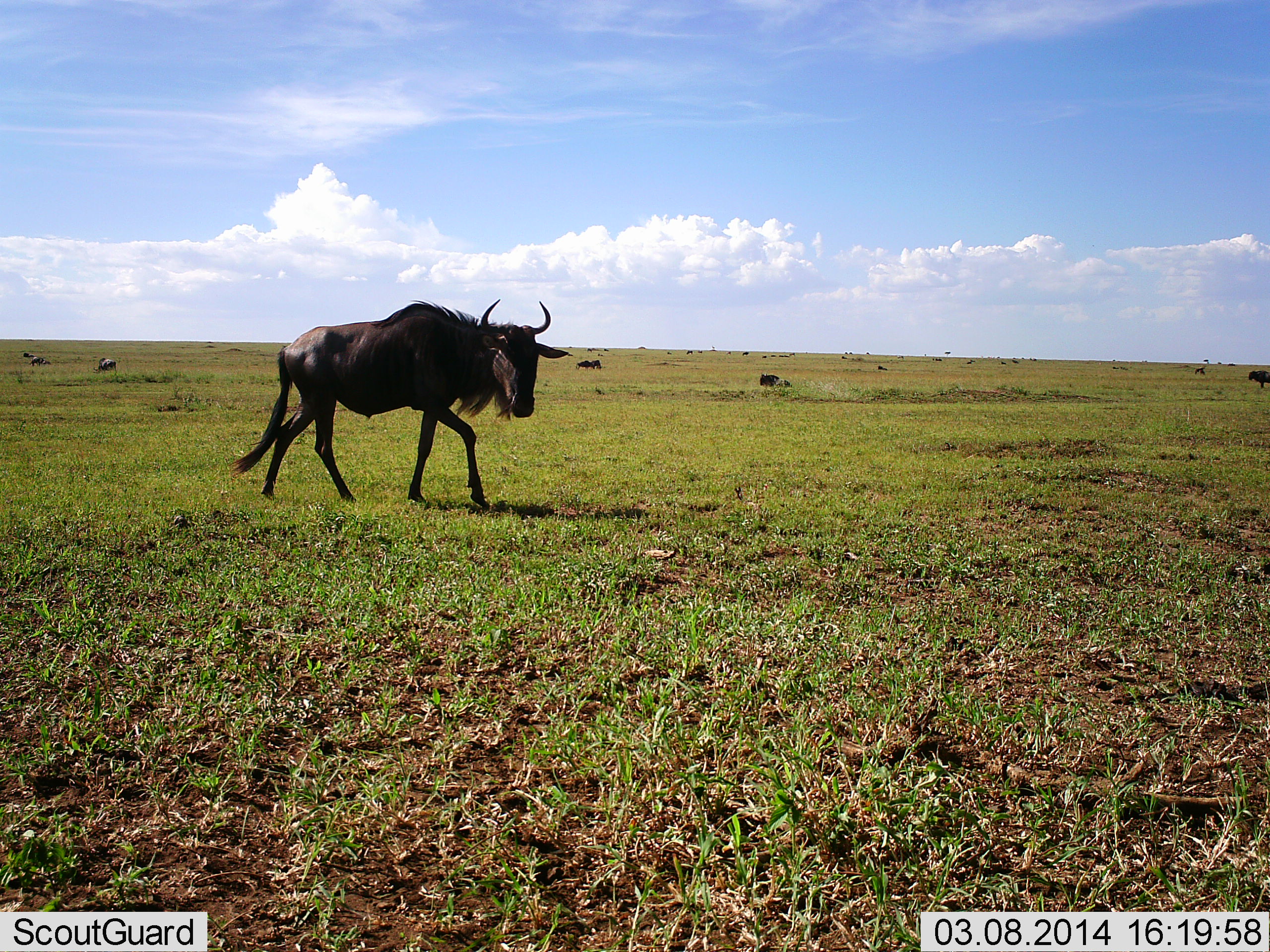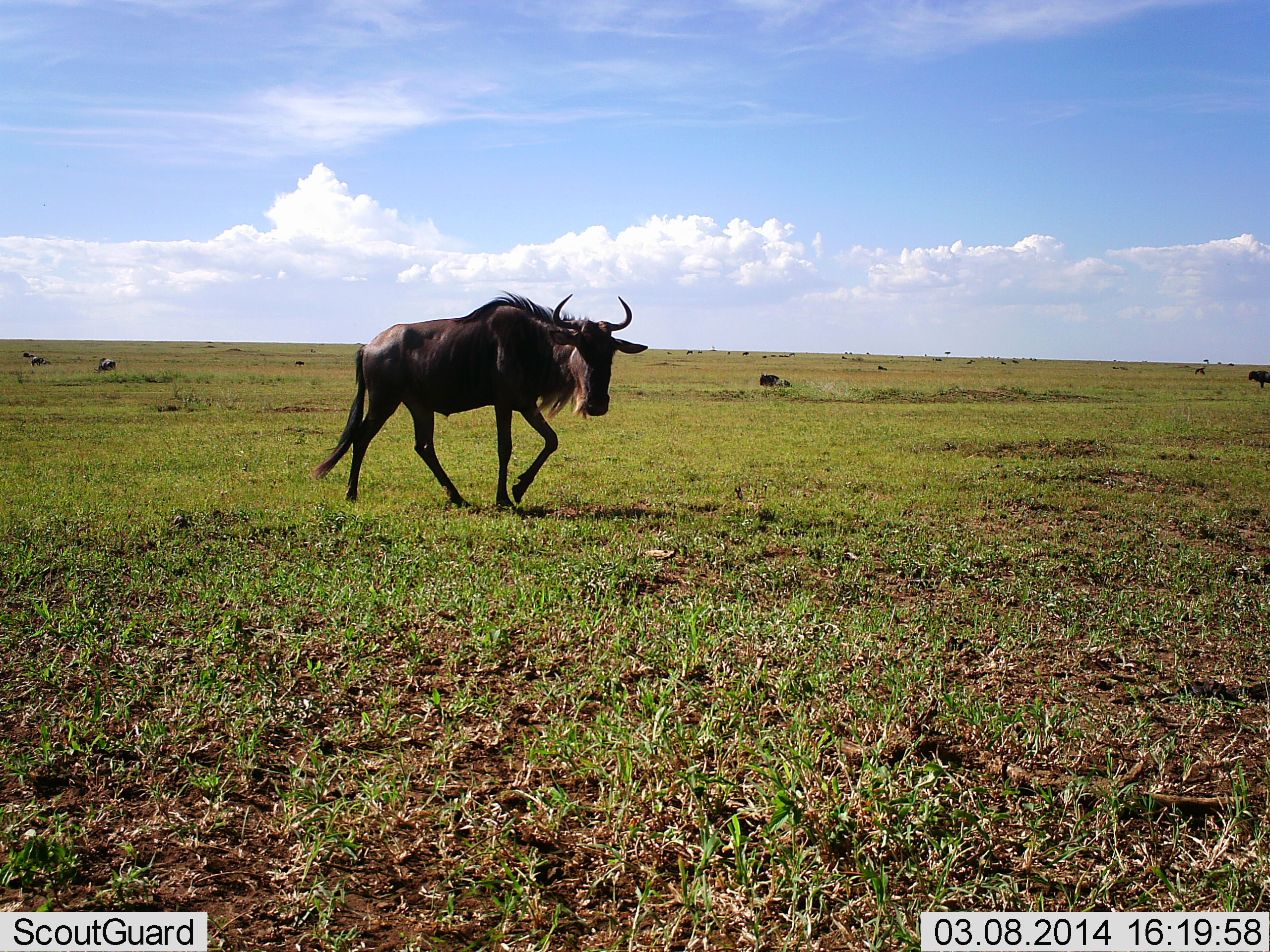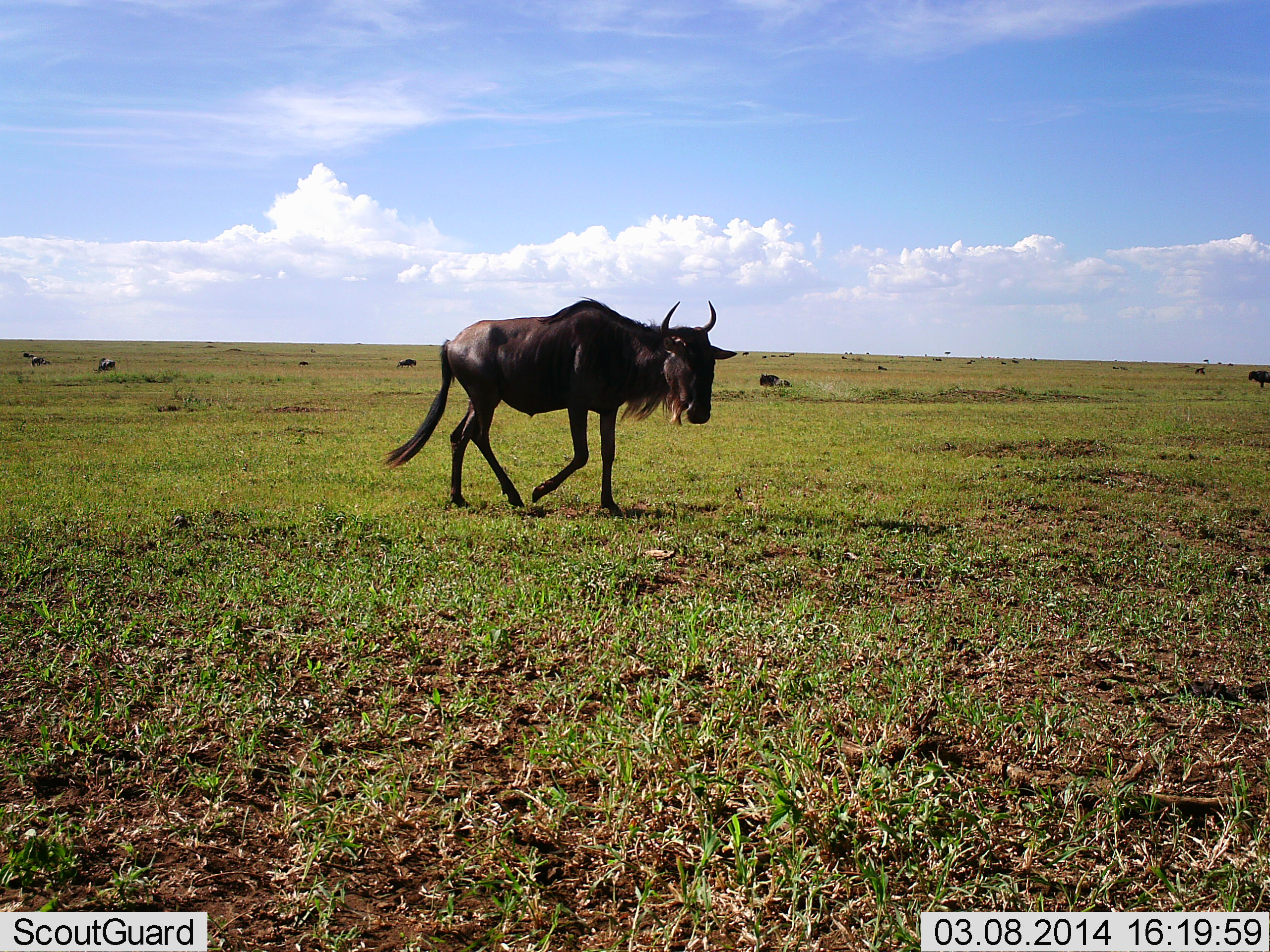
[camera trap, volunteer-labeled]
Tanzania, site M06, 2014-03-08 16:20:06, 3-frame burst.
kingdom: Animalia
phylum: Chordata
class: Mammalia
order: Artiodactyla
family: Bovidae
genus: Connochaetes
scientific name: Connochaetes taurinus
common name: blue wildebeest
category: wildebeest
Wildebeest (blue wildebeest) (Connochaetes taurinus), count 4. Behavior (volunteer vote fractions): standing 20%, resting 40%, moving 90%, interacting 0%. Young present (vote fraction): 0%. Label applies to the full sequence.